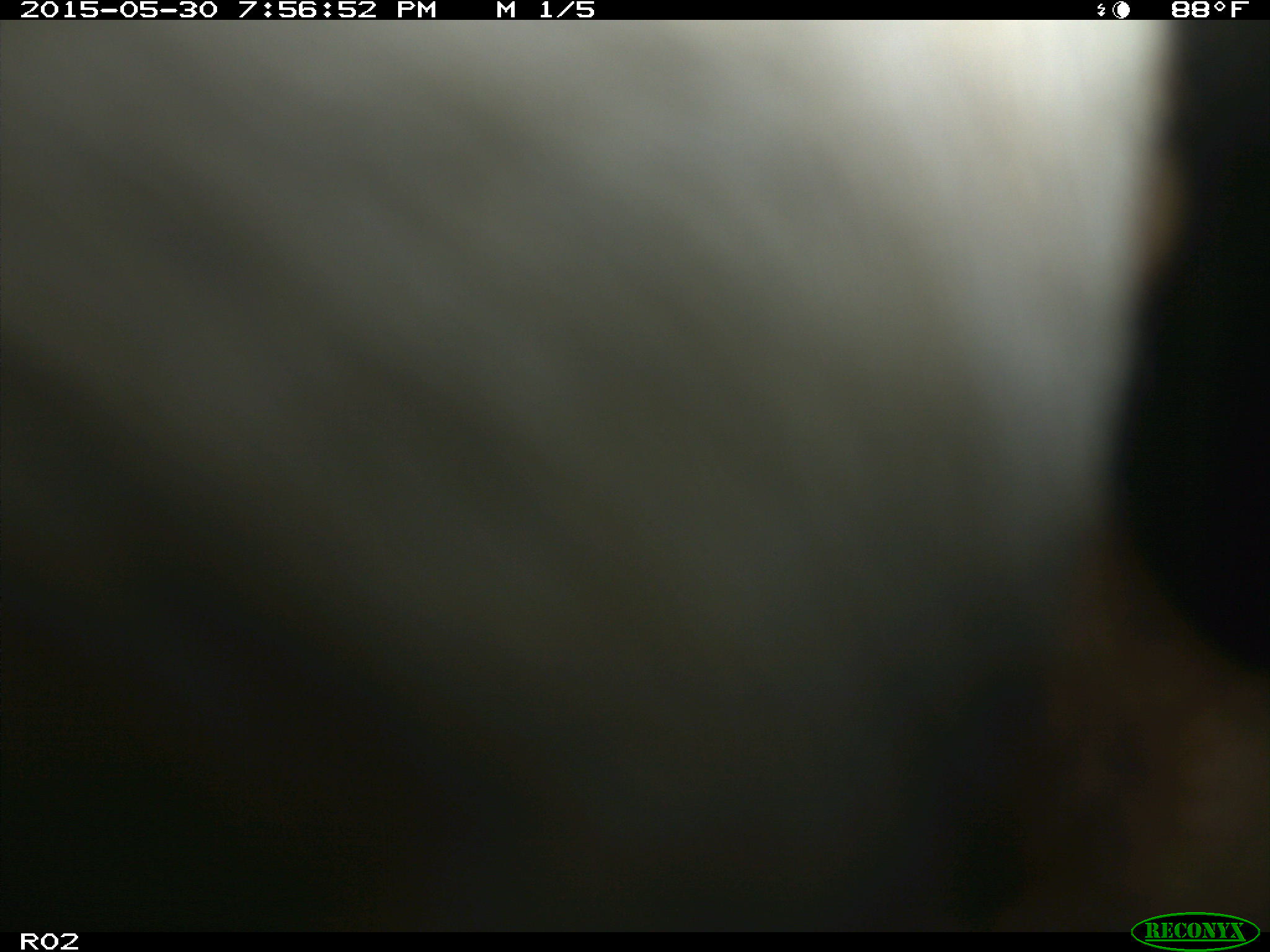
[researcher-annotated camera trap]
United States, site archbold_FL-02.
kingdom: Animalia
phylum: Chordata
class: Mammalia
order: Artiodactyla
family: Bovidae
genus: Bos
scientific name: Bos taurus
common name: domestic cow